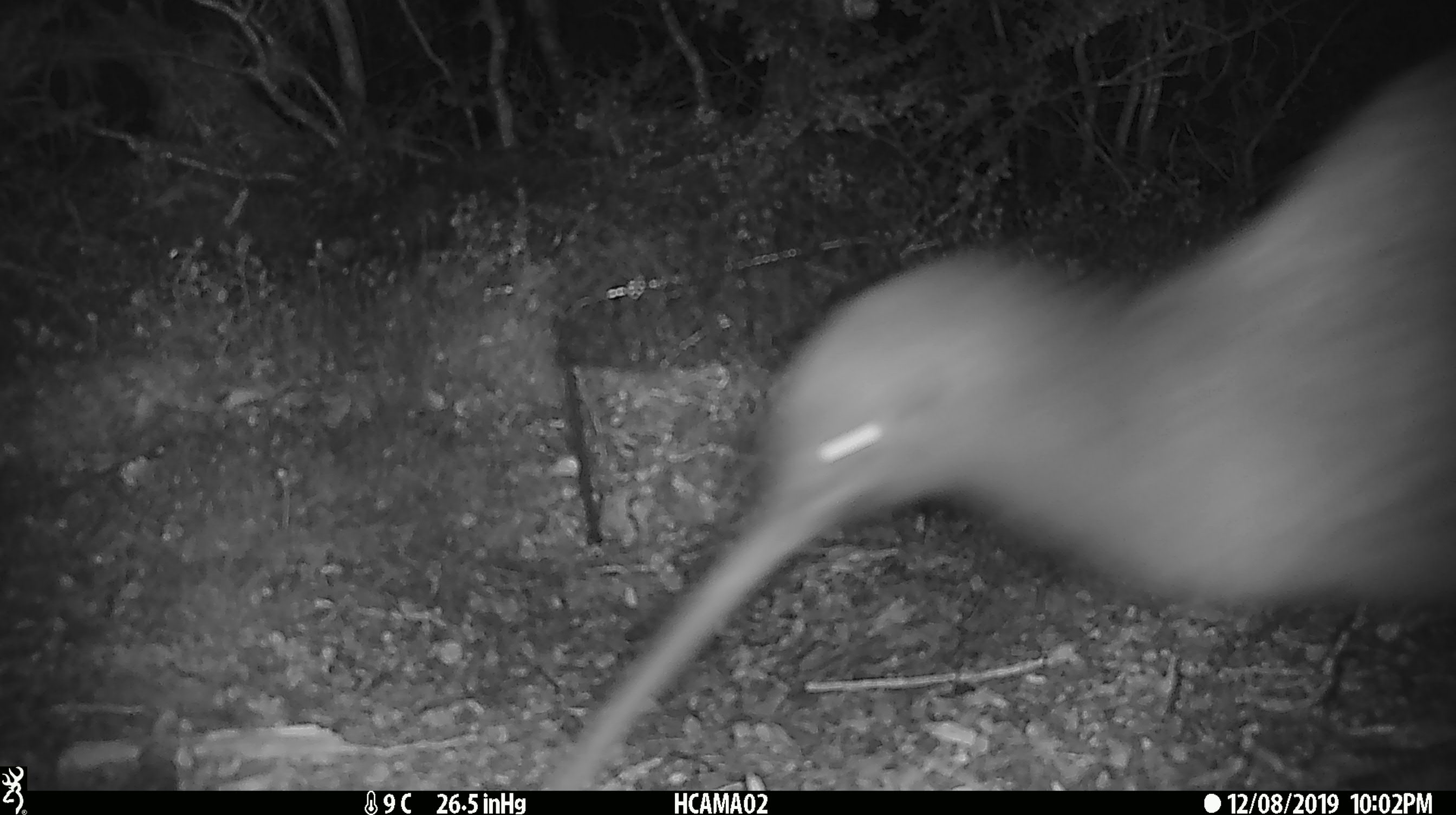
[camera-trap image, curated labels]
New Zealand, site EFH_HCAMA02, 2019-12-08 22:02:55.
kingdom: Animalia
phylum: Chordata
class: Aves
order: Apterygiformes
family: Apterygidae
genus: Apteryx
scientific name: Apteryx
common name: kiwi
Kiwi (Apteryx).